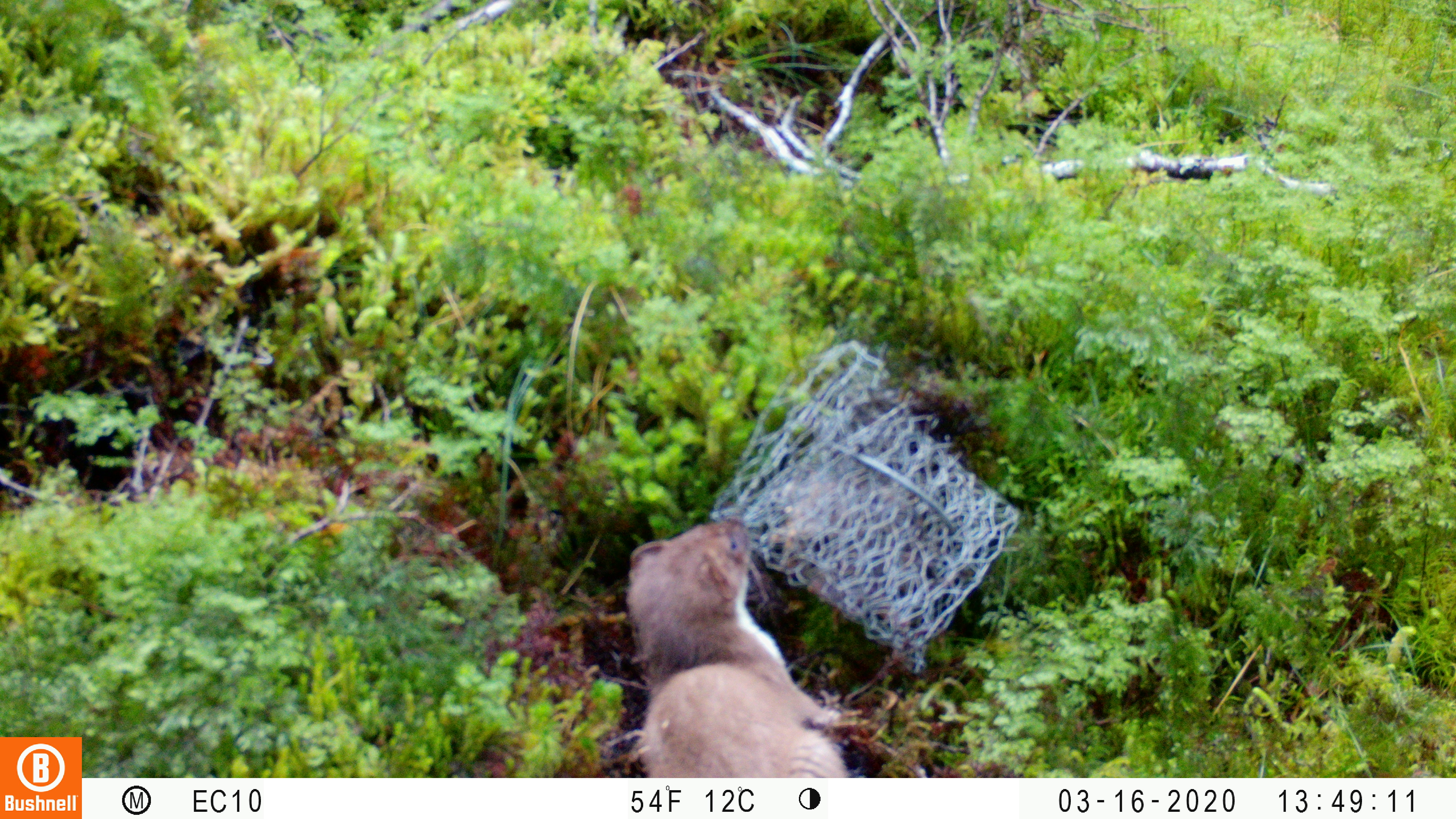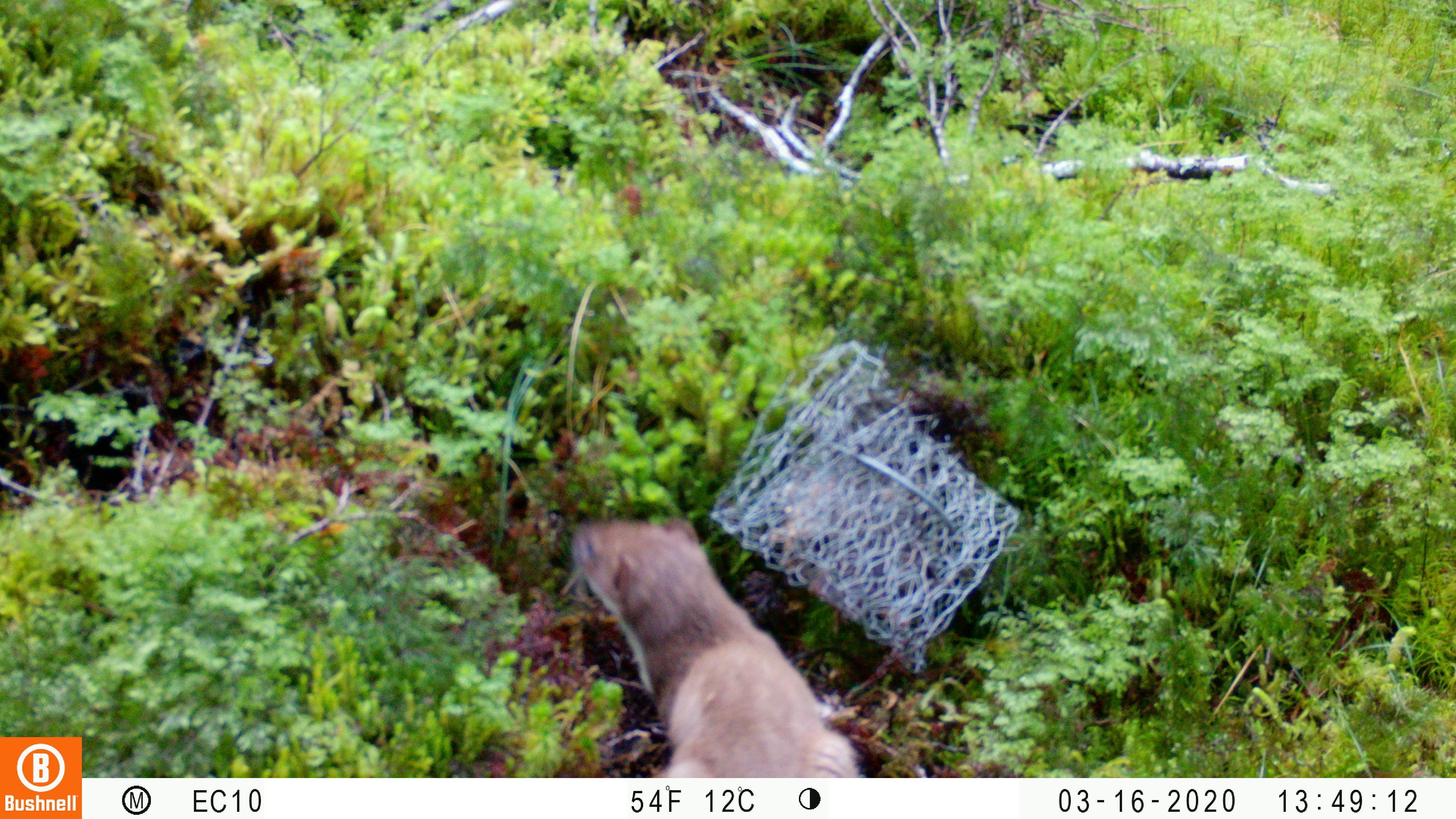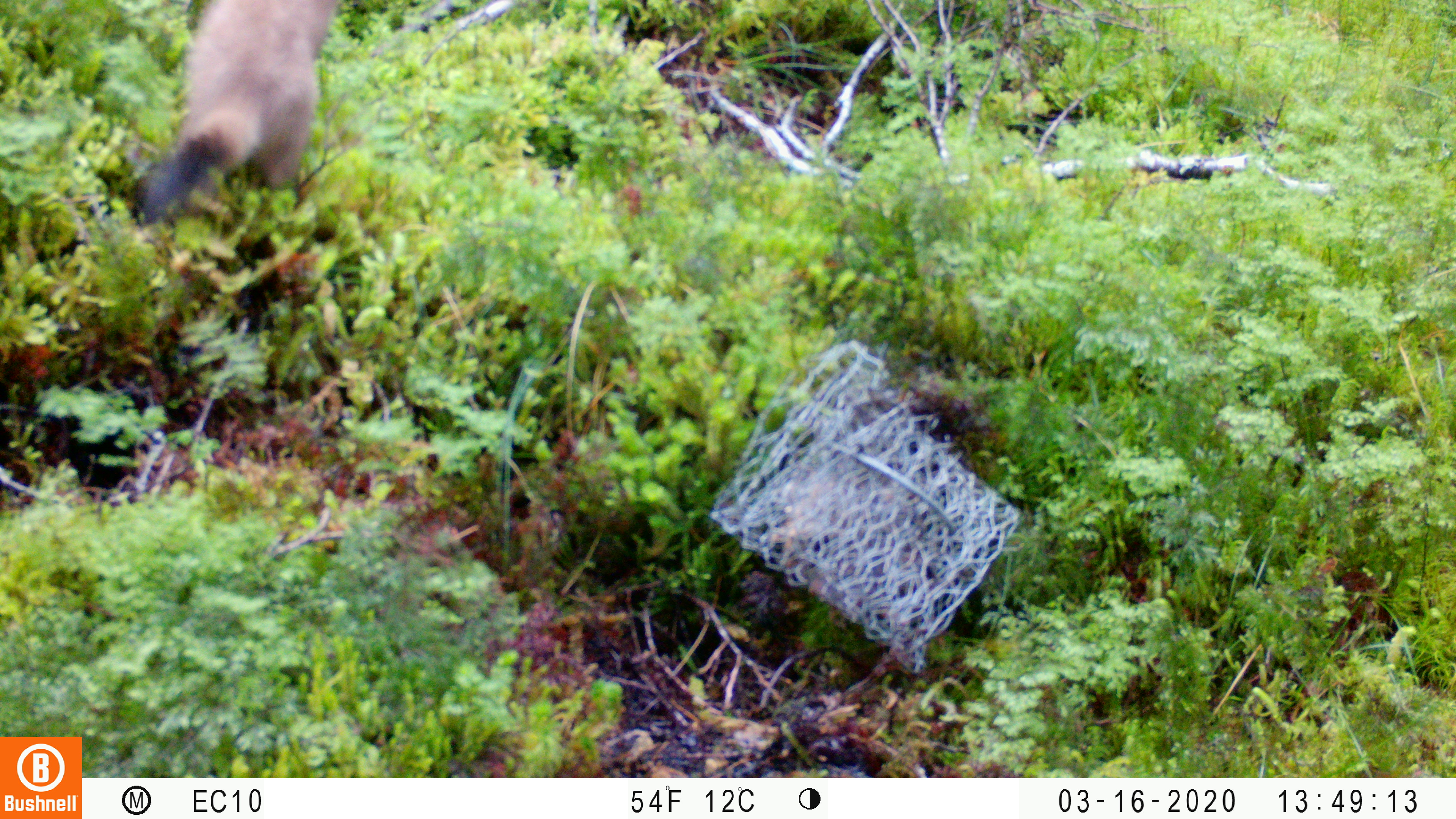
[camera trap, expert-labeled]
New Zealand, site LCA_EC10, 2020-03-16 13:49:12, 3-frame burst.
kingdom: Animalia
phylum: Chordata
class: Mammalia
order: Carnivora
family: Mustelidae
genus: Mustela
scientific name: Mustela erminea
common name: stoat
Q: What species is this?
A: Stoat (Mustela erminea).